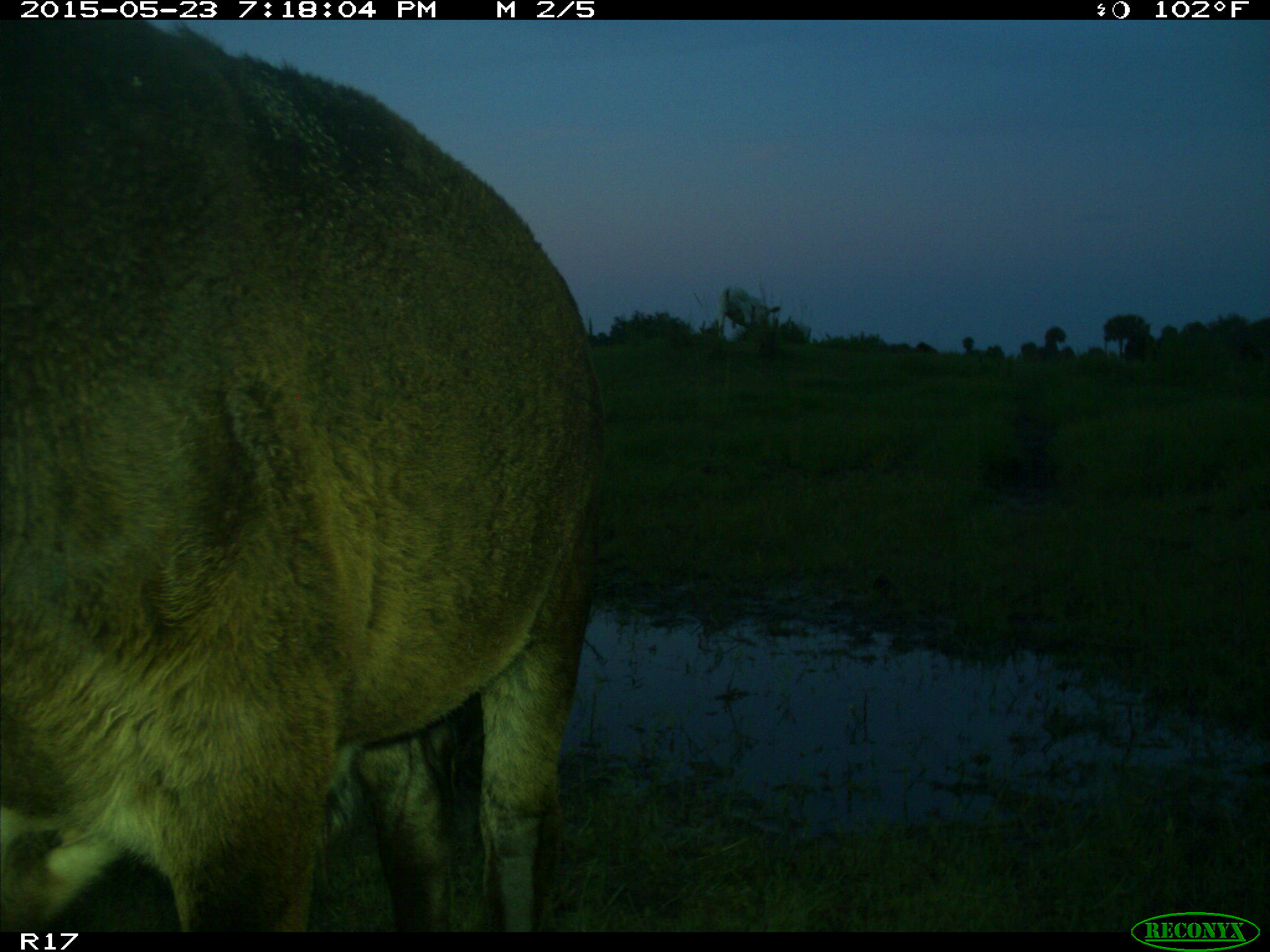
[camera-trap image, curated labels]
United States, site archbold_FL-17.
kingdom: Animalia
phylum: Chordata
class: Mammalia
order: Artiodactyla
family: Bovidae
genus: Bos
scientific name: Bos taurus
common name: domestic cow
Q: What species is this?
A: Bos taurus (domestic cow).